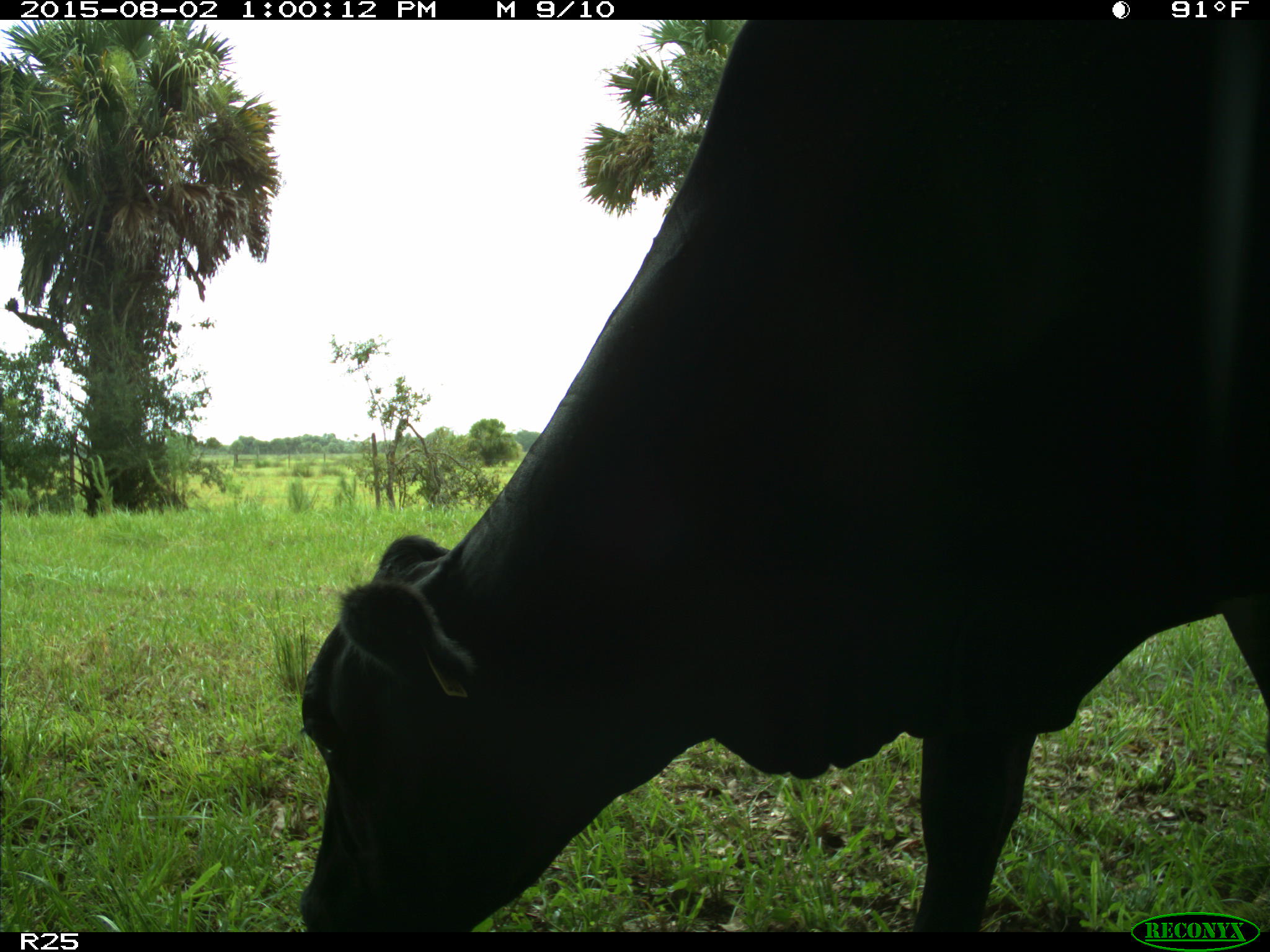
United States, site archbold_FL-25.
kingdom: Animalia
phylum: Chordata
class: Mammalia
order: Artiodactyla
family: Bovidae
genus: Bos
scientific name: Bos taurus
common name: domestic cow